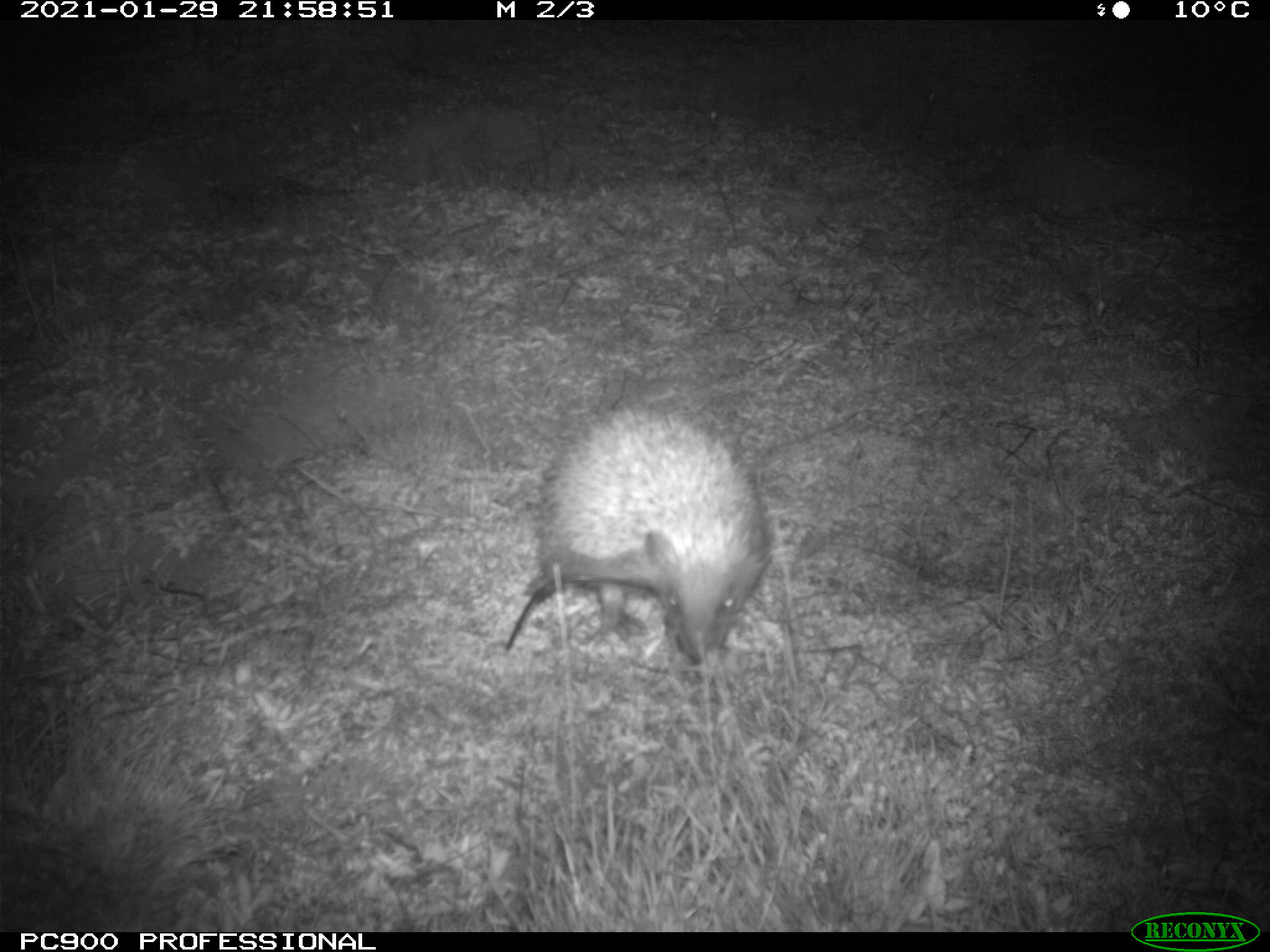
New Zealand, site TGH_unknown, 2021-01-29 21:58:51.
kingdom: Animalia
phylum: Chordata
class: Mammalia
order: Eulipotyphla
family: Erinaceidae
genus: Erinaceus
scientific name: Erinaceus europaeus europaeus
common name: european hedgehog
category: hedgehog